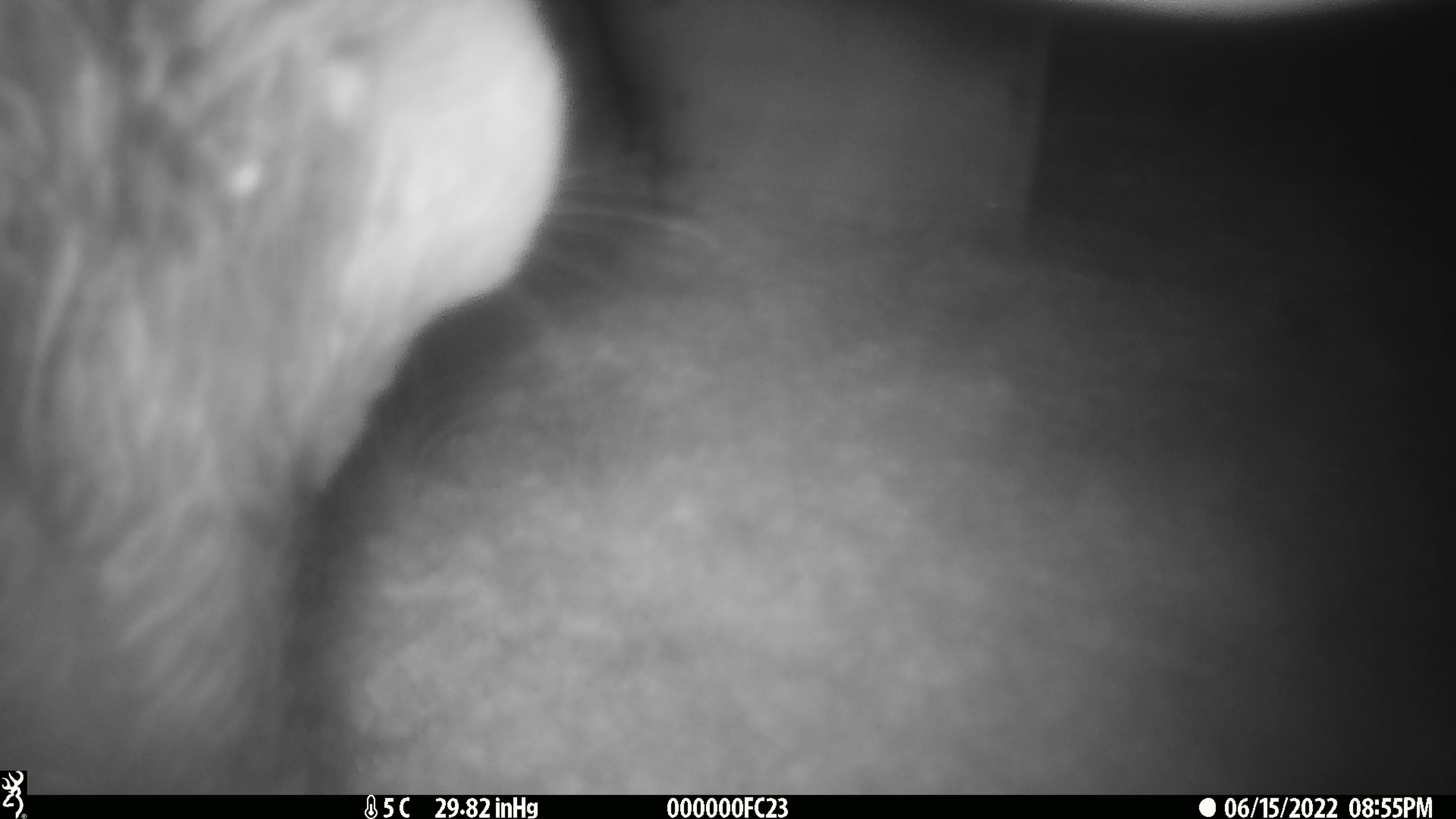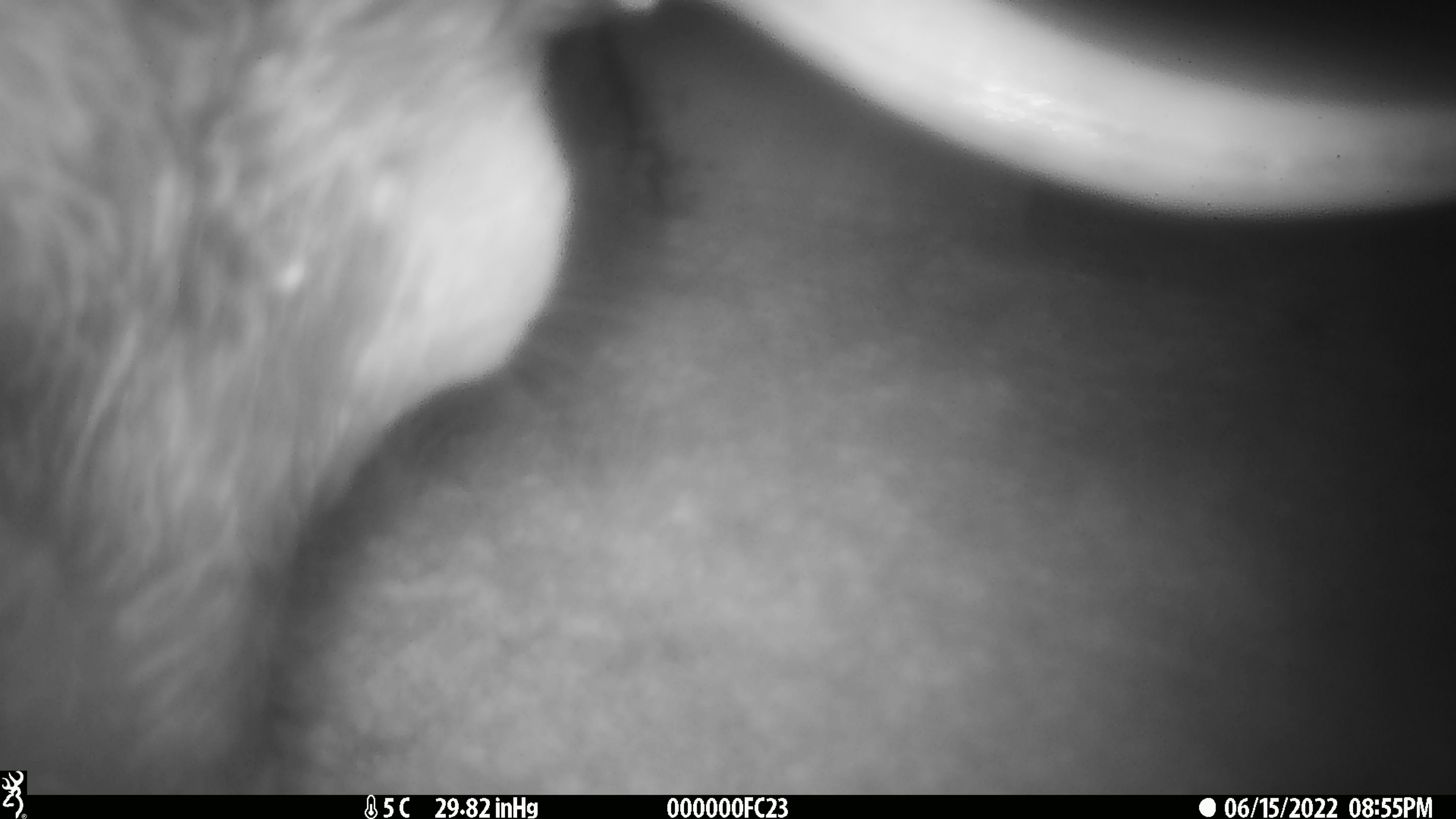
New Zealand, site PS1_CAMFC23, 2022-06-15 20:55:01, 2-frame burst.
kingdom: Animalia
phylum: Chordata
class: Mammalia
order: Artiodactyla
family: Cervidae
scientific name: Cervidae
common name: deer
Deer (Cervidae).